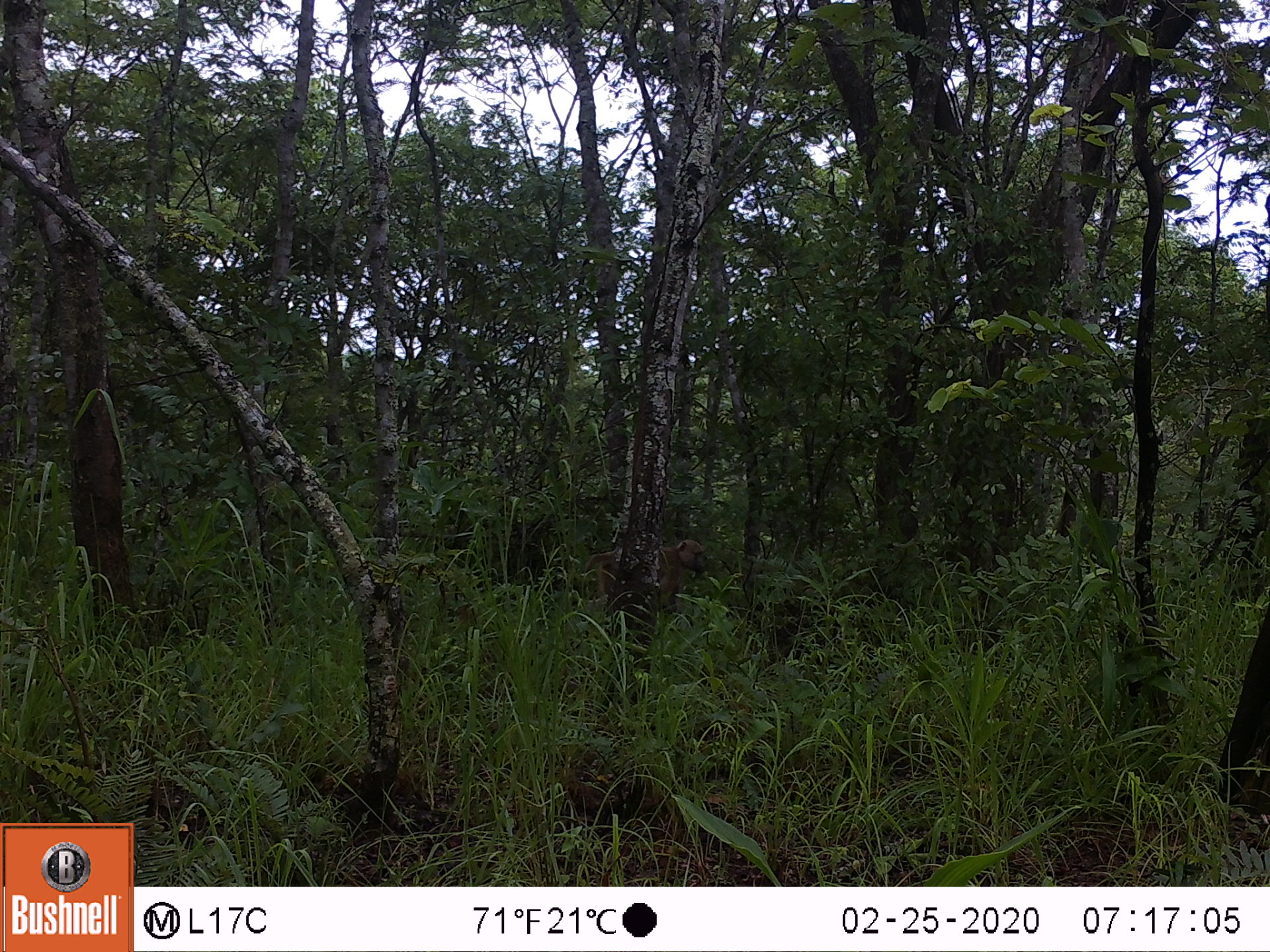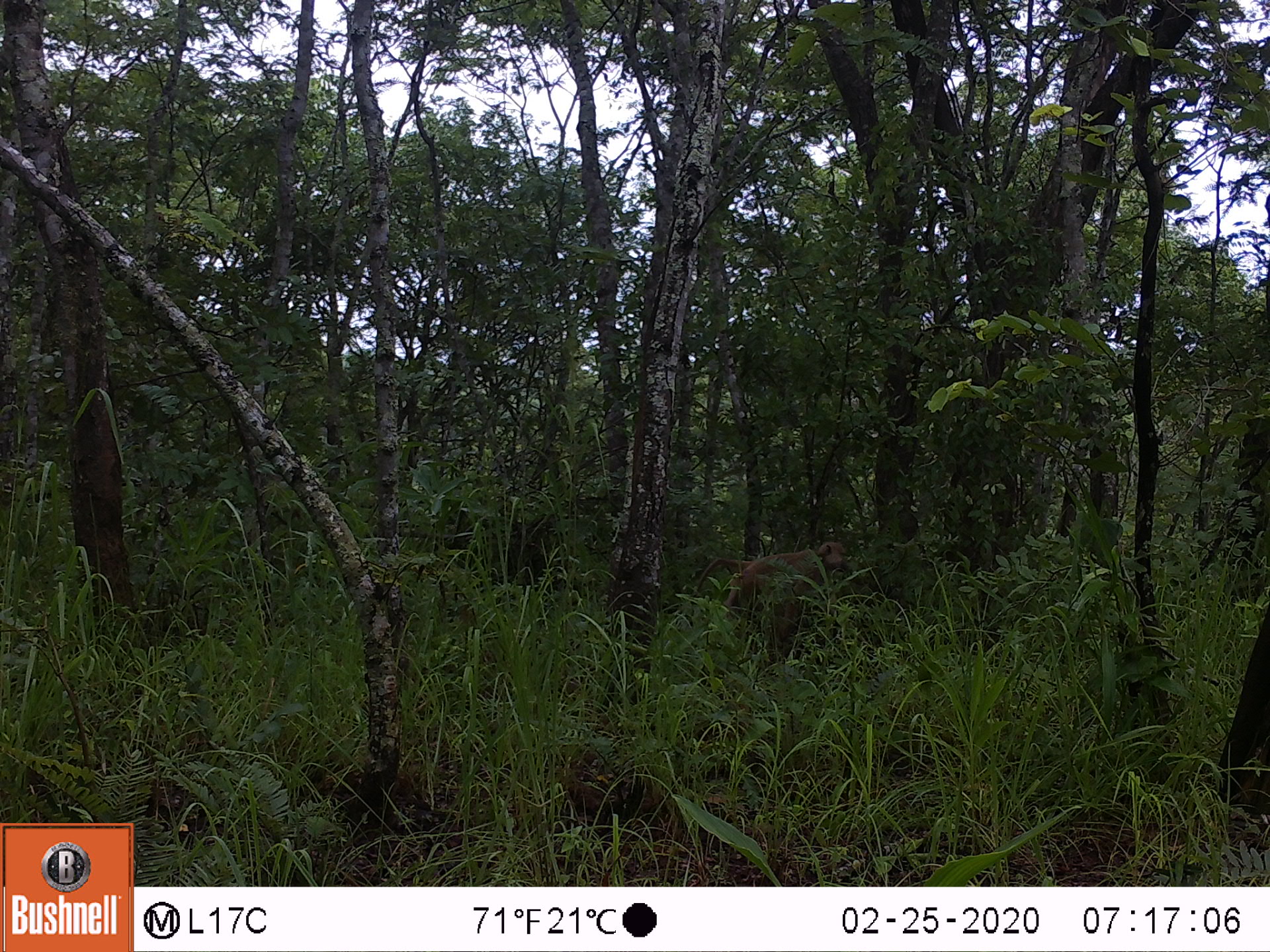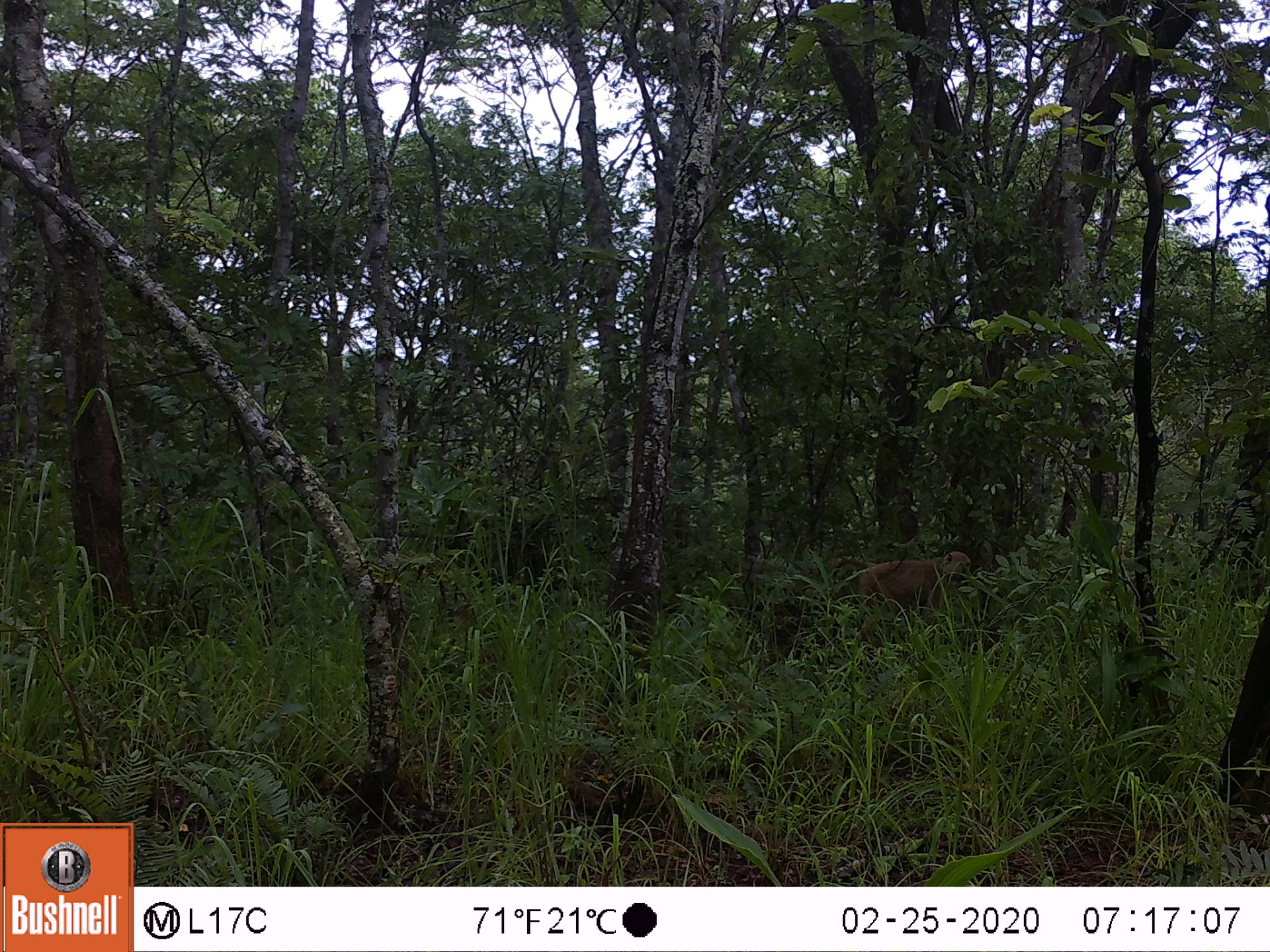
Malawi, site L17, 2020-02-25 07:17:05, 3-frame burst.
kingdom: Animalia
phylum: Chordata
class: Mammalia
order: Primates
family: Cercopithecidae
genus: Papio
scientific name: Papio cynocephalus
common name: yellow baboon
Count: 1.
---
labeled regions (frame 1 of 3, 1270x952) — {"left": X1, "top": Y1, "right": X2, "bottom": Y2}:
yellow baboon: {"left": 572, "top": 532, "right": 713, "bottom": 617}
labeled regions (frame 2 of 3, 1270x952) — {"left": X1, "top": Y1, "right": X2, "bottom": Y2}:
yellow baboon: {"left": 696, "top": 537, "right": 858, "bottom": 631}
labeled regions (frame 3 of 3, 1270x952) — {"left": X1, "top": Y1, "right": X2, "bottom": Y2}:
yellow baboon: {"left": 819, "top": 545, "right": 978, "bottom": 624}